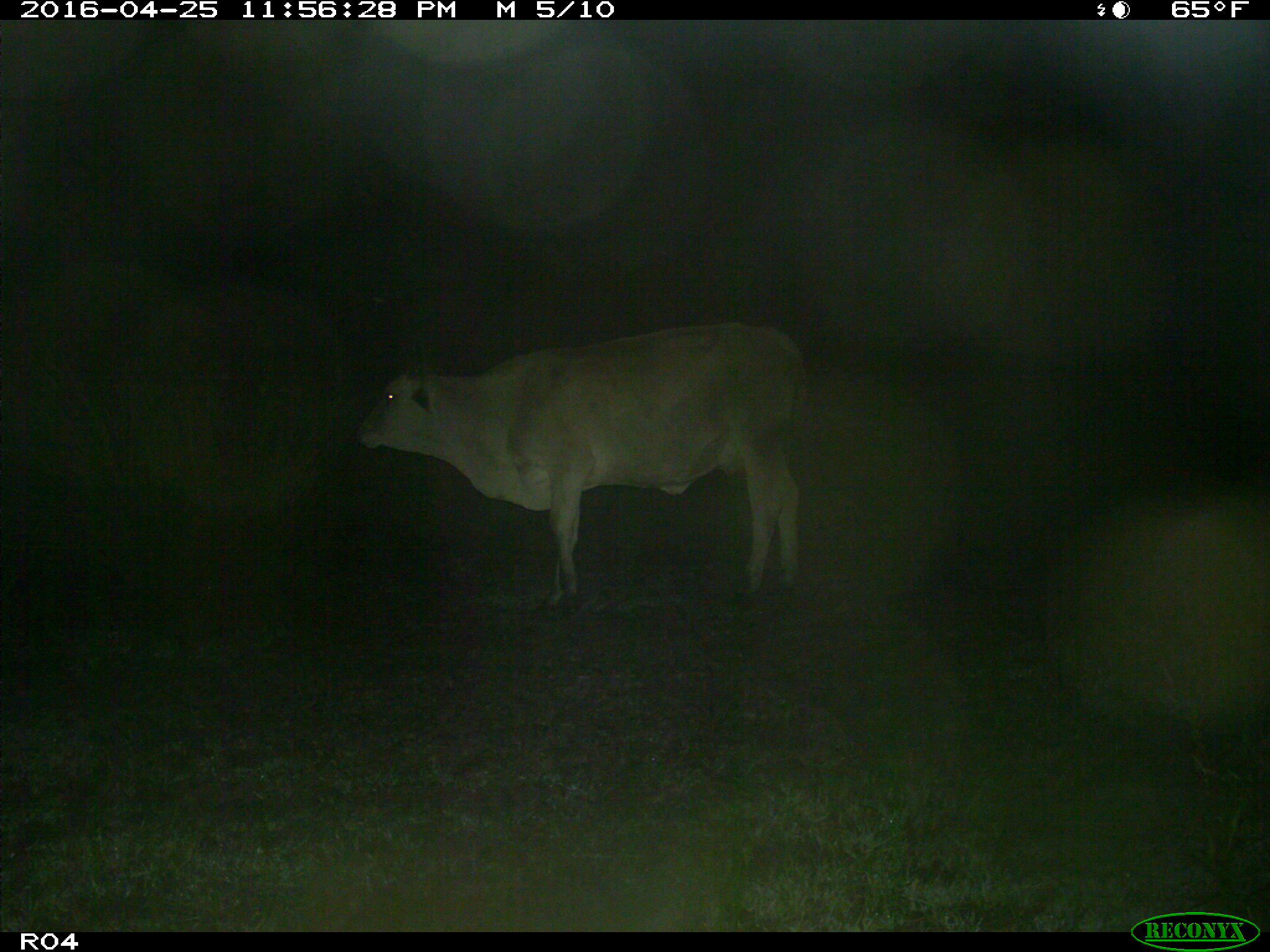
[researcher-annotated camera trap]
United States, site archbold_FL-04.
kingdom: Animalia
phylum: Chordata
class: Mammalia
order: Artiodactyla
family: Bovidae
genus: Bos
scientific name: Bos taurus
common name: domestic cow